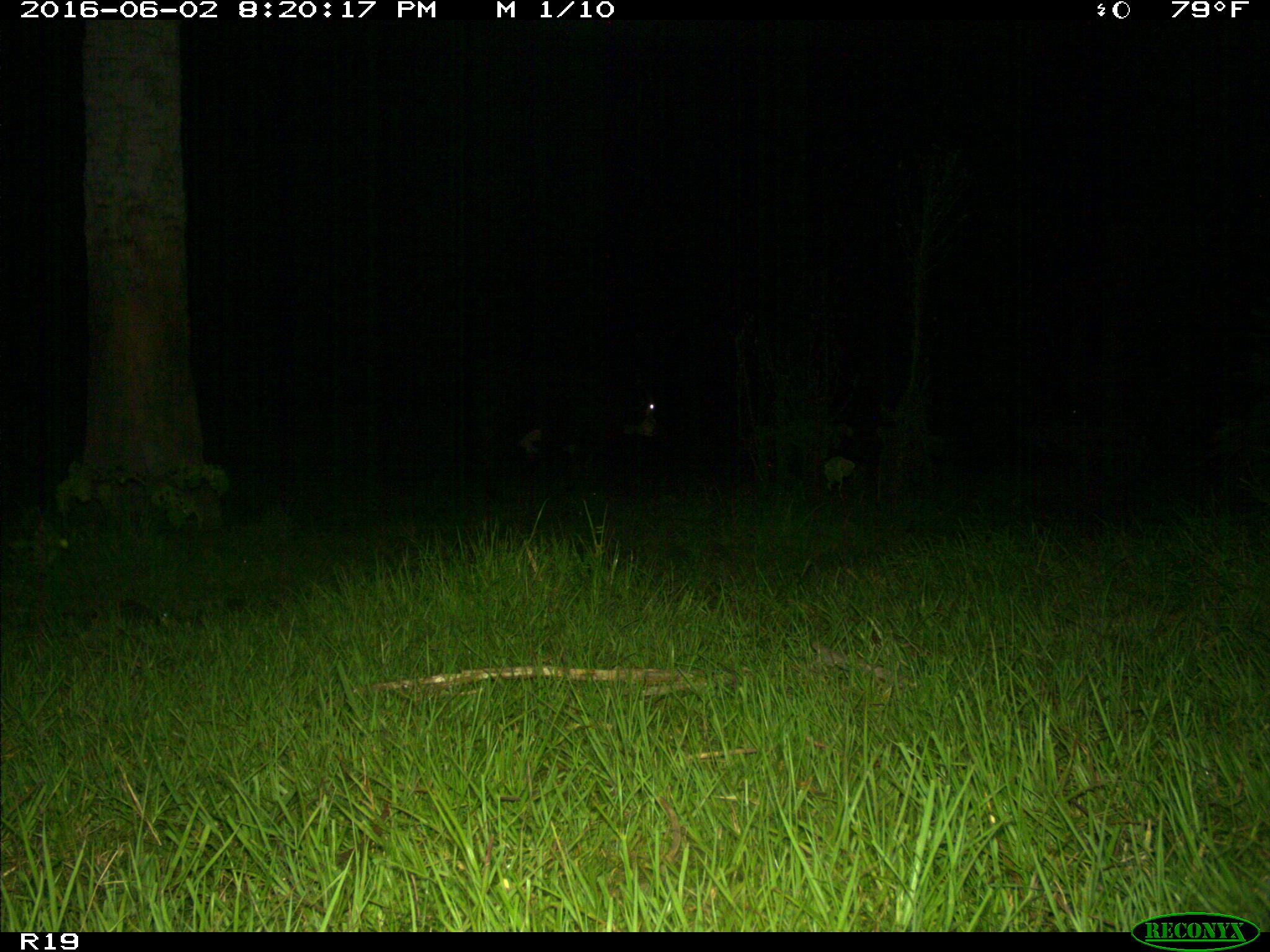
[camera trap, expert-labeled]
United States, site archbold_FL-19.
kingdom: Animalia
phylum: Chordata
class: Mammalia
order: Artiodactyla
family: Bovidae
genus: Bos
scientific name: Bos taurus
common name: domestic cow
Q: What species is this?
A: Bos taurus (domestic cow).